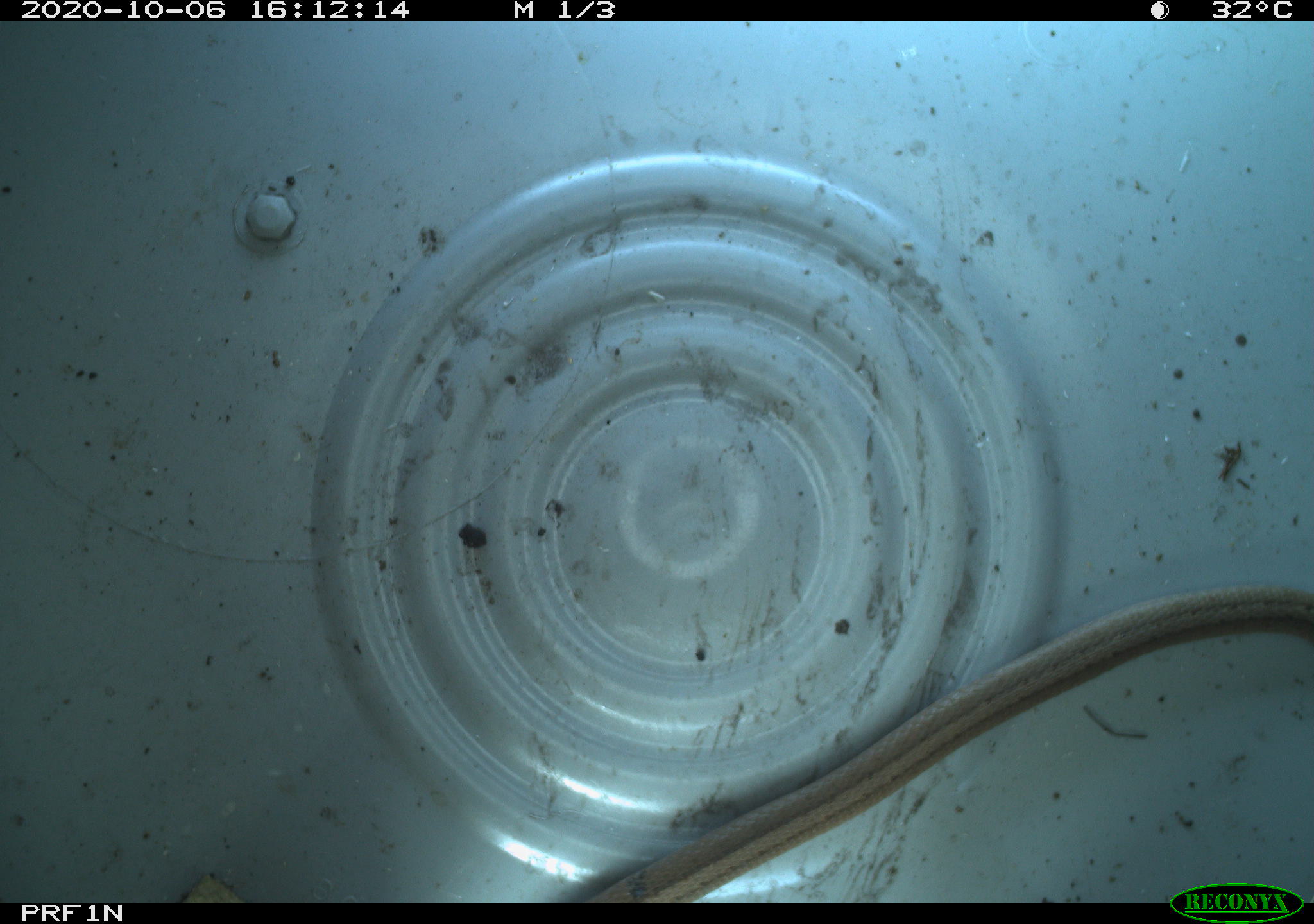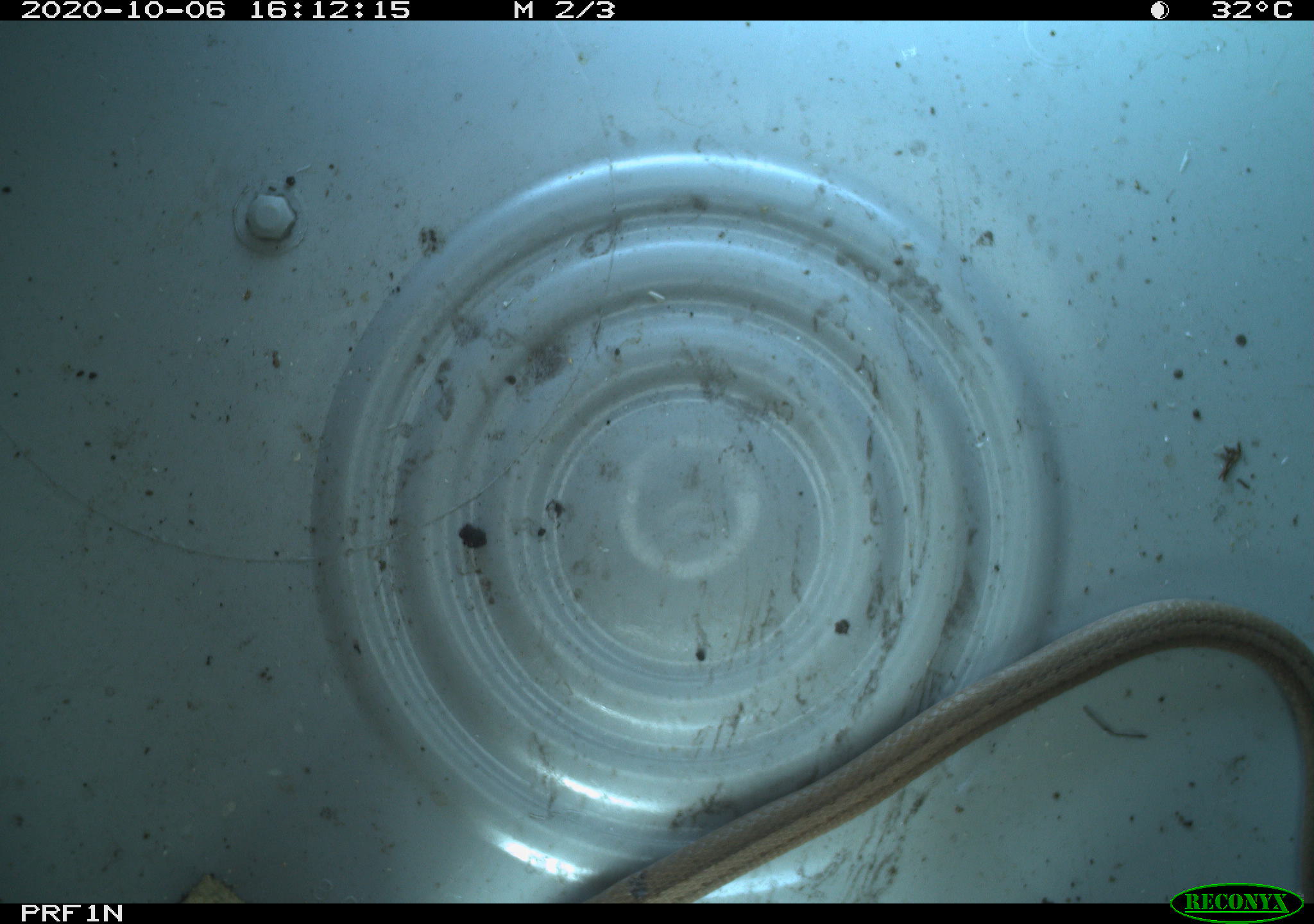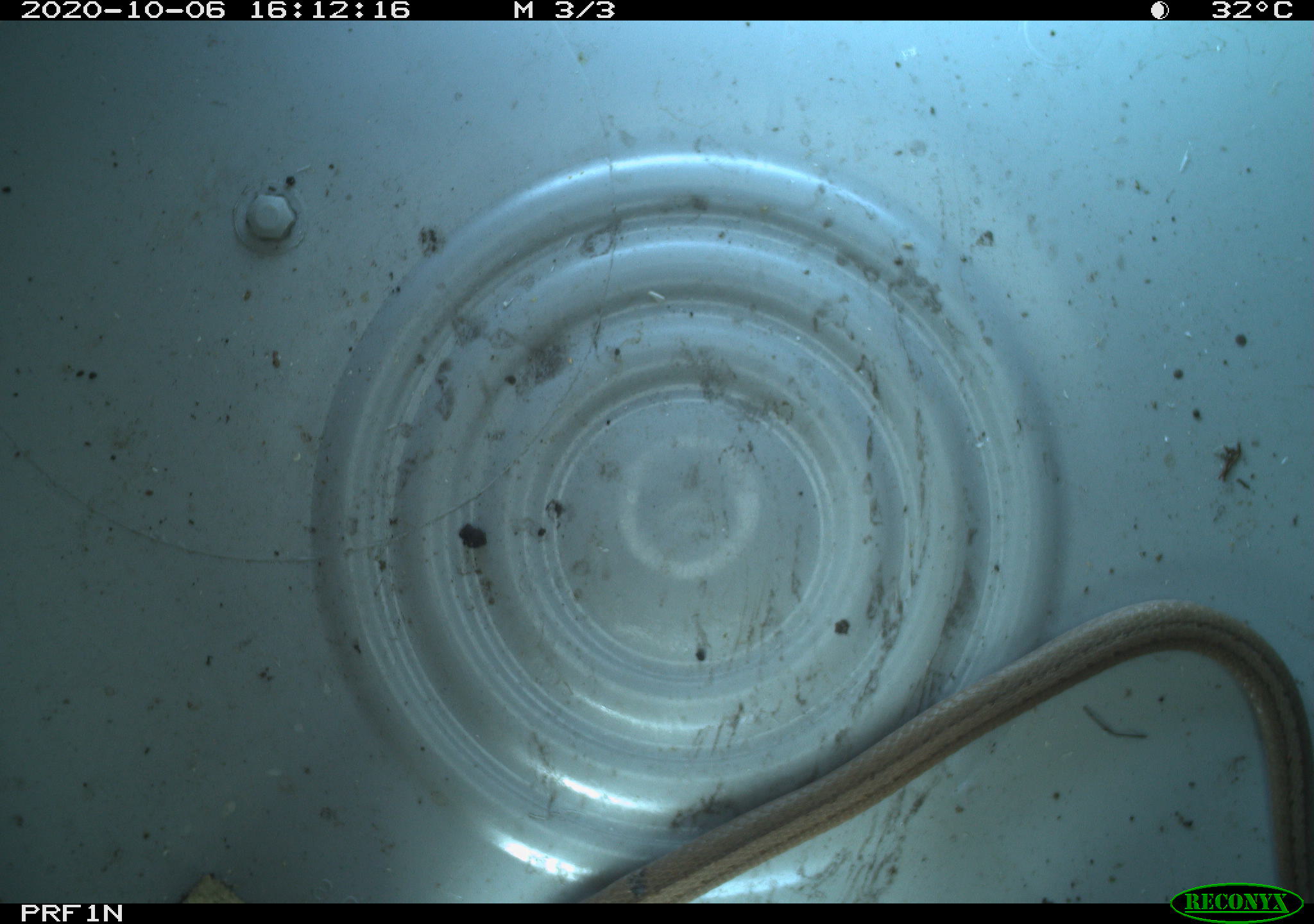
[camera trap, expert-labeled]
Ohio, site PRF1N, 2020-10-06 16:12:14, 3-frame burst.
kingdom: Animalia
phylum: Chordata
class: Reptilia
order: Squamata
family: Colubridae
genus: Thamnophis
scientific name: Thamnophis sirtalis sirtalis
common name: eastern gartersnake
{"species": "eastern gartersnake (Thamnophis sirtalis sirtalis)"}